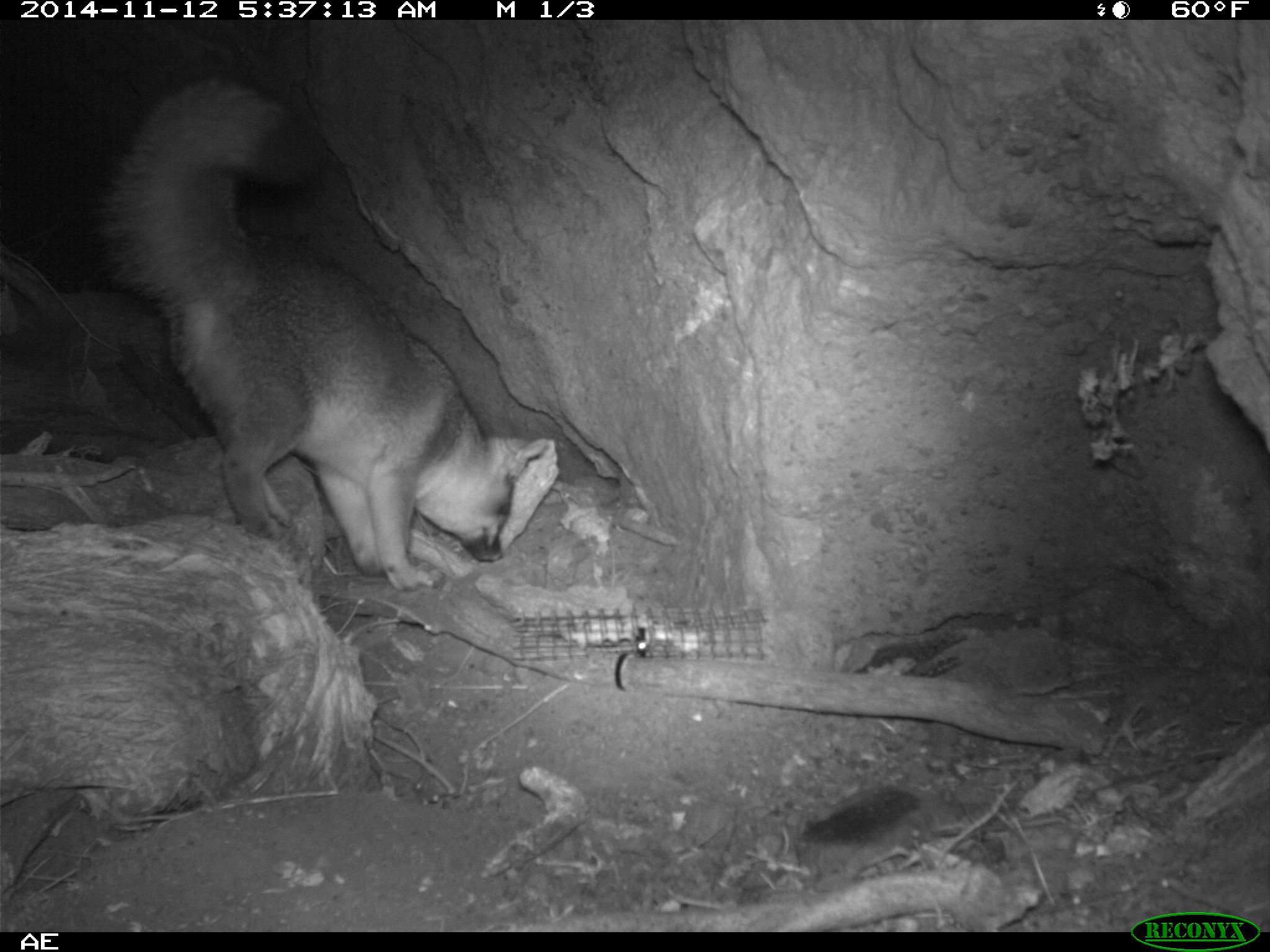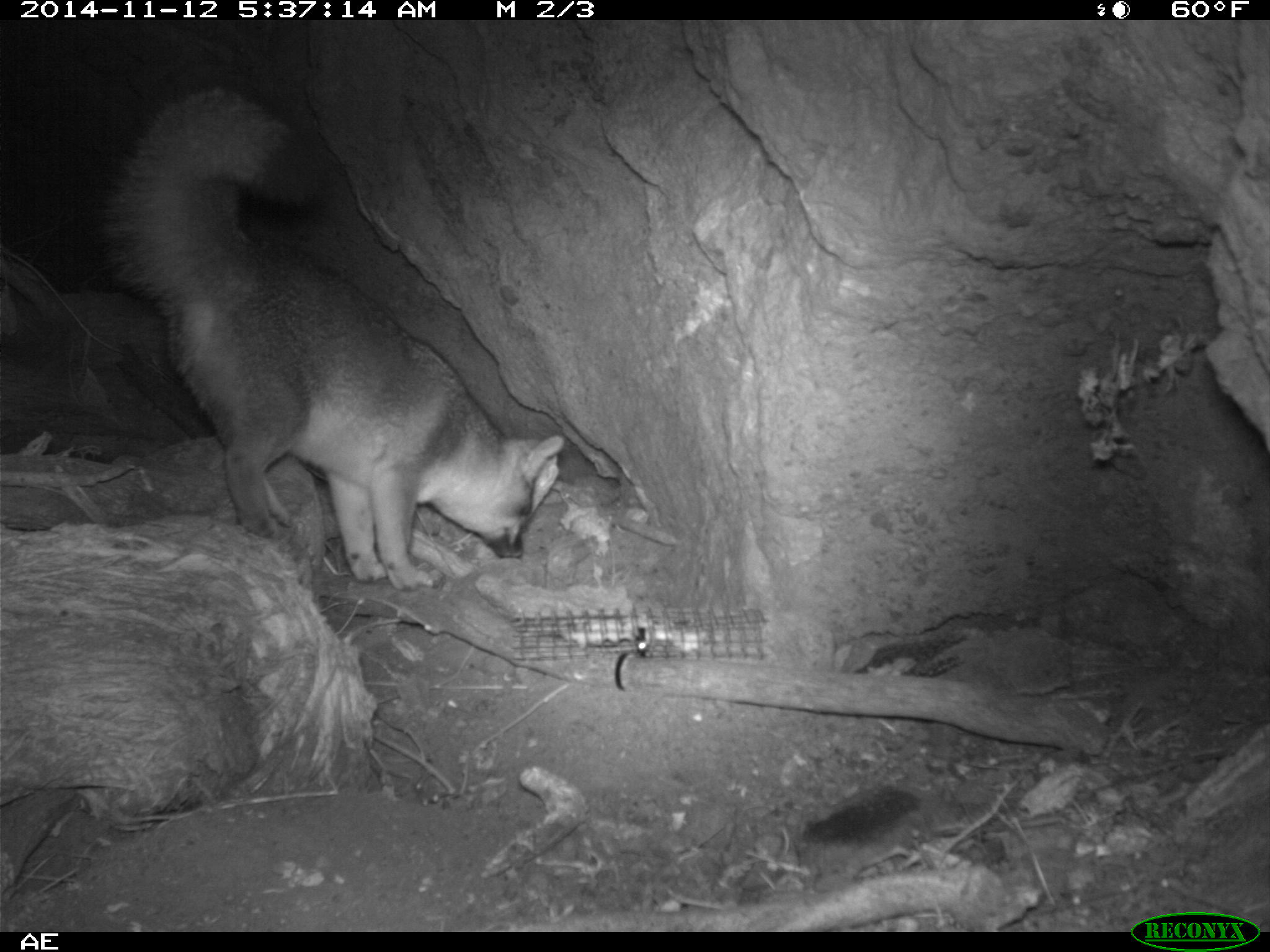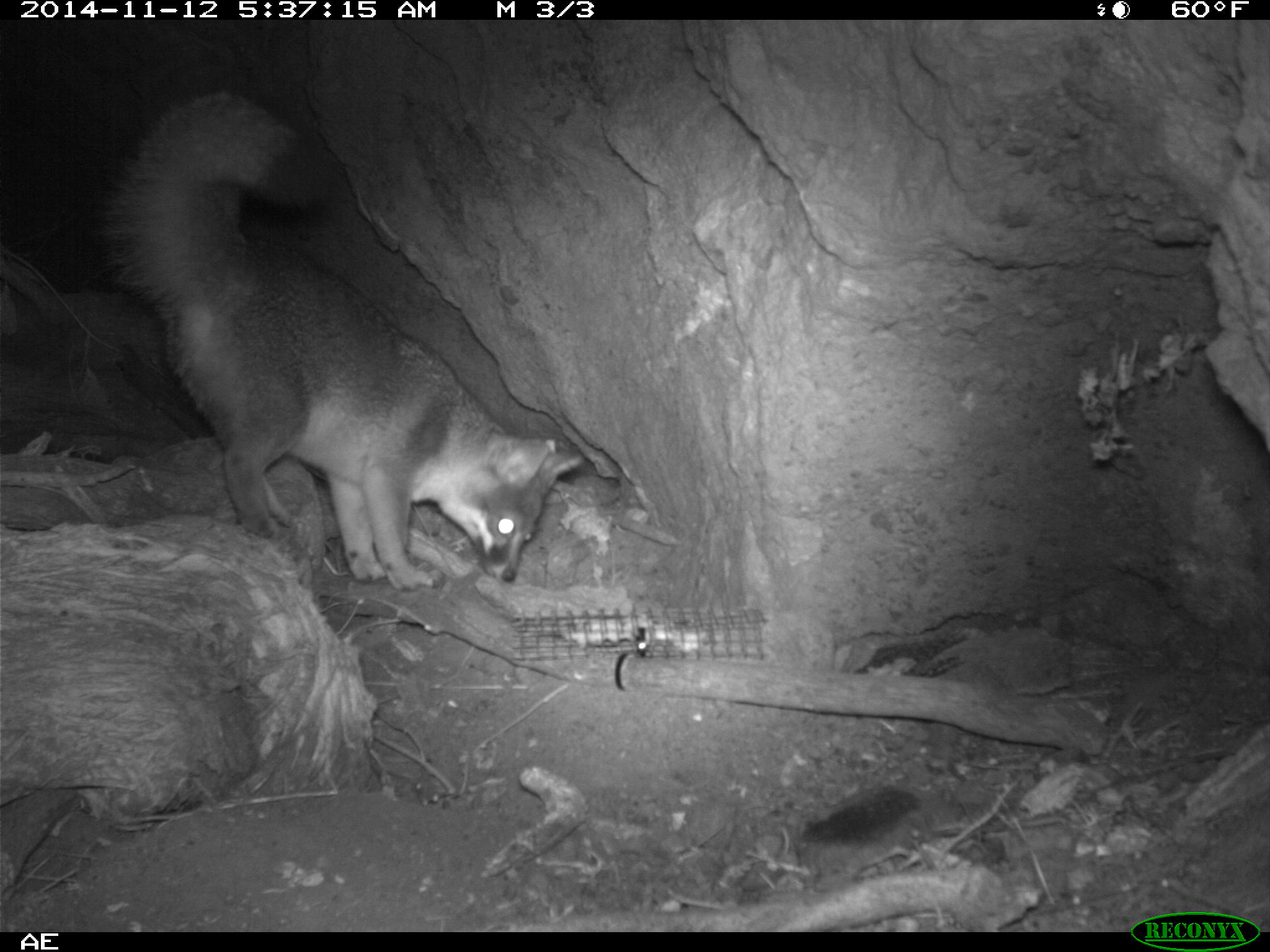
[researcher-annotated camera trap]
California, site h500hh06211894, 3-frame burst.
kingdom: Animalia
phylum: Chordata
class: Mammalia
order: Carnivora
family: Canidae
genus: Urocyon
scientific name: Urocyon littoralis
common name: island fox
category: fox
Fox (island fox) (Urocyon littoralis).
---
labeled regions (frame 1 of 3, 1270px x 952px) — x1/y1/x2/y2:
fox: 97/73/546/592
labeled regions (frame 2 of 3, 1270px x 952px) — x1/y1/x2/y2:
fox: 95/82/567/591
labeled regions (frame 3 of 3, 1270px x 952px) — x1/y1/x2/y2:
fox: 95/89/584/591